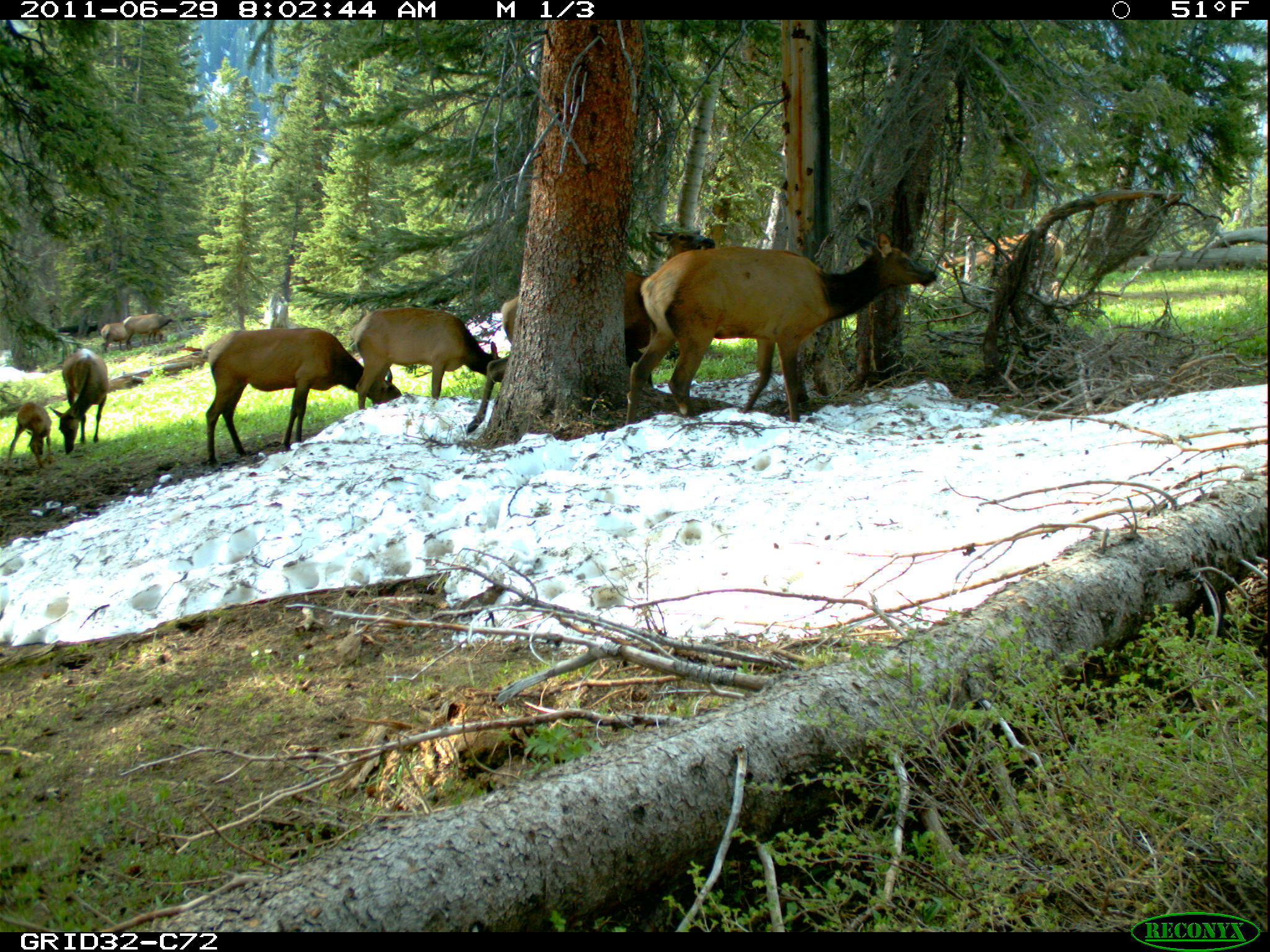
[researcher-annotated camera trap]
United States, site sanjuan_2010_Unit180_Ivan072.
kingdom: Animalia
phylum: Chordata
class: Mammalia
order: Artiodactyla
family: Cervidae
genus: Cervus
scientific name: Cervus elaphus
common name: red deer